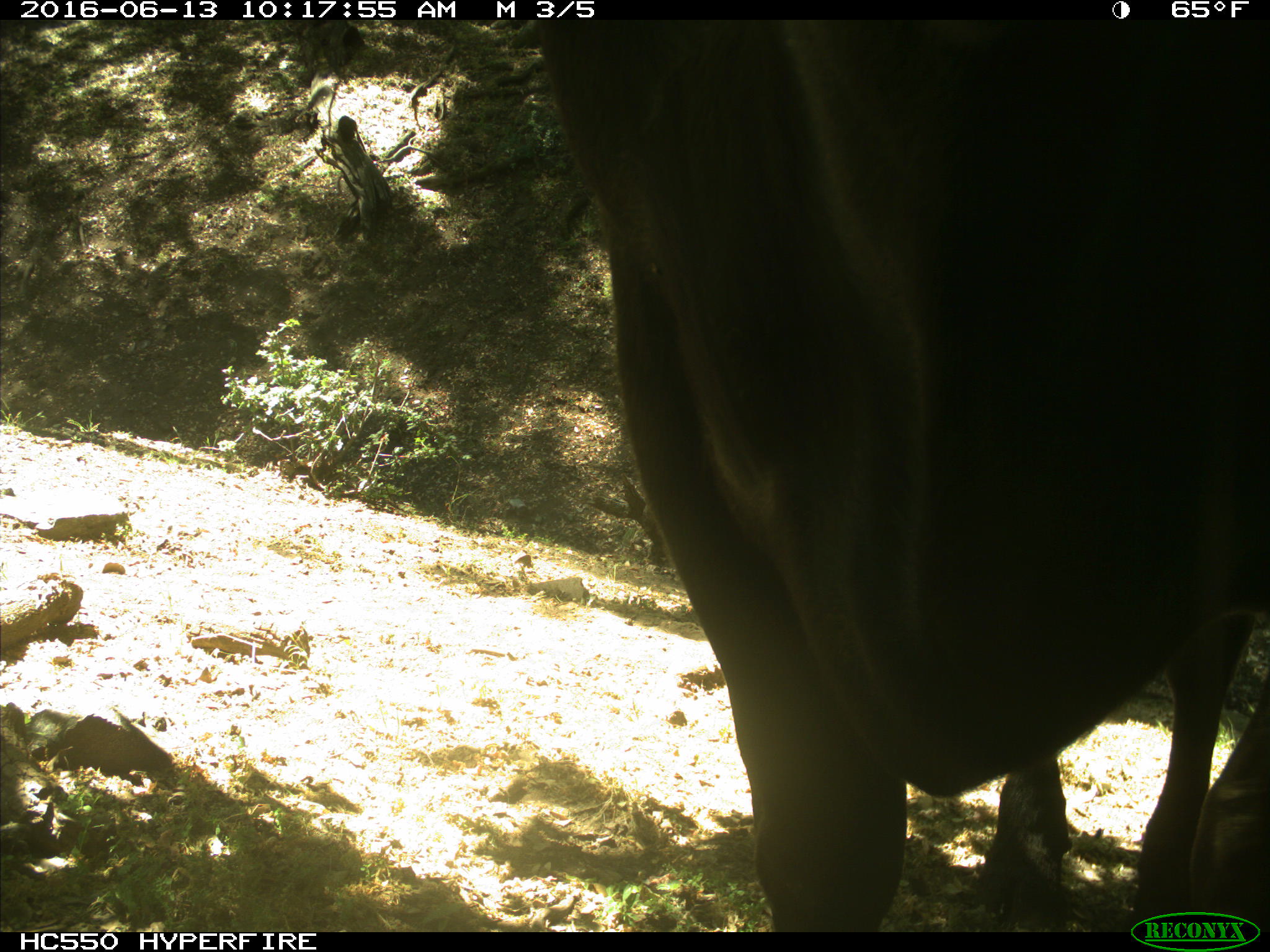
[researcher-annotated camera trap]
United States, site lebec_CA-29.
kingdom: Animalia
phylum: Chordata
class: Mammalia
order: Artiodactyla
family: Bovidae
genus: Bos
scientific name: Bos taurus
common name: domestic cow